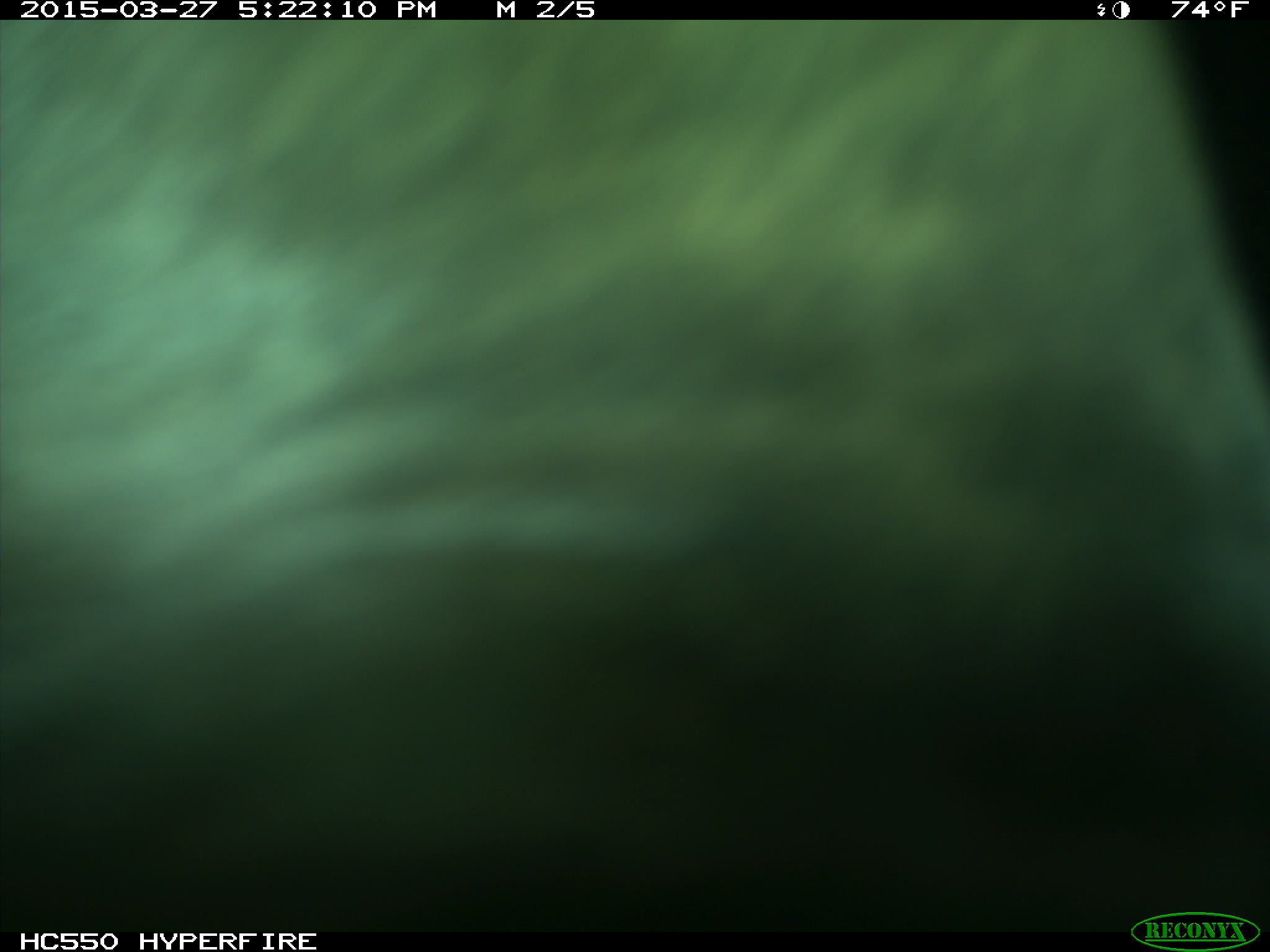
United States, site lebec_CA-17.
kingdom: Animalia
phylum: Chordata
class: Mammalia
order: Artiodactyla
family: Bovidae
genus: Bos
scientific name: Bos taurus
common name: domestic cow